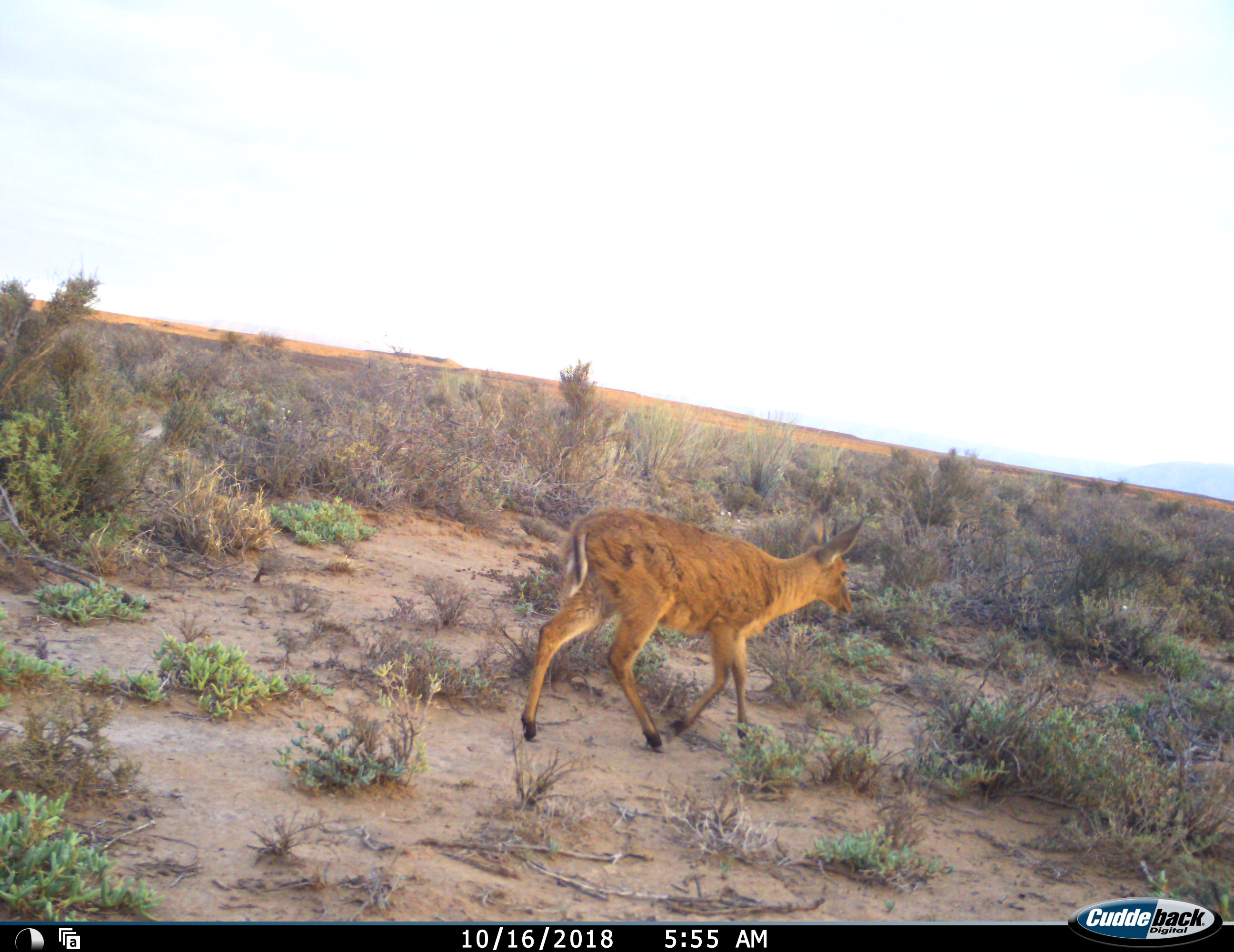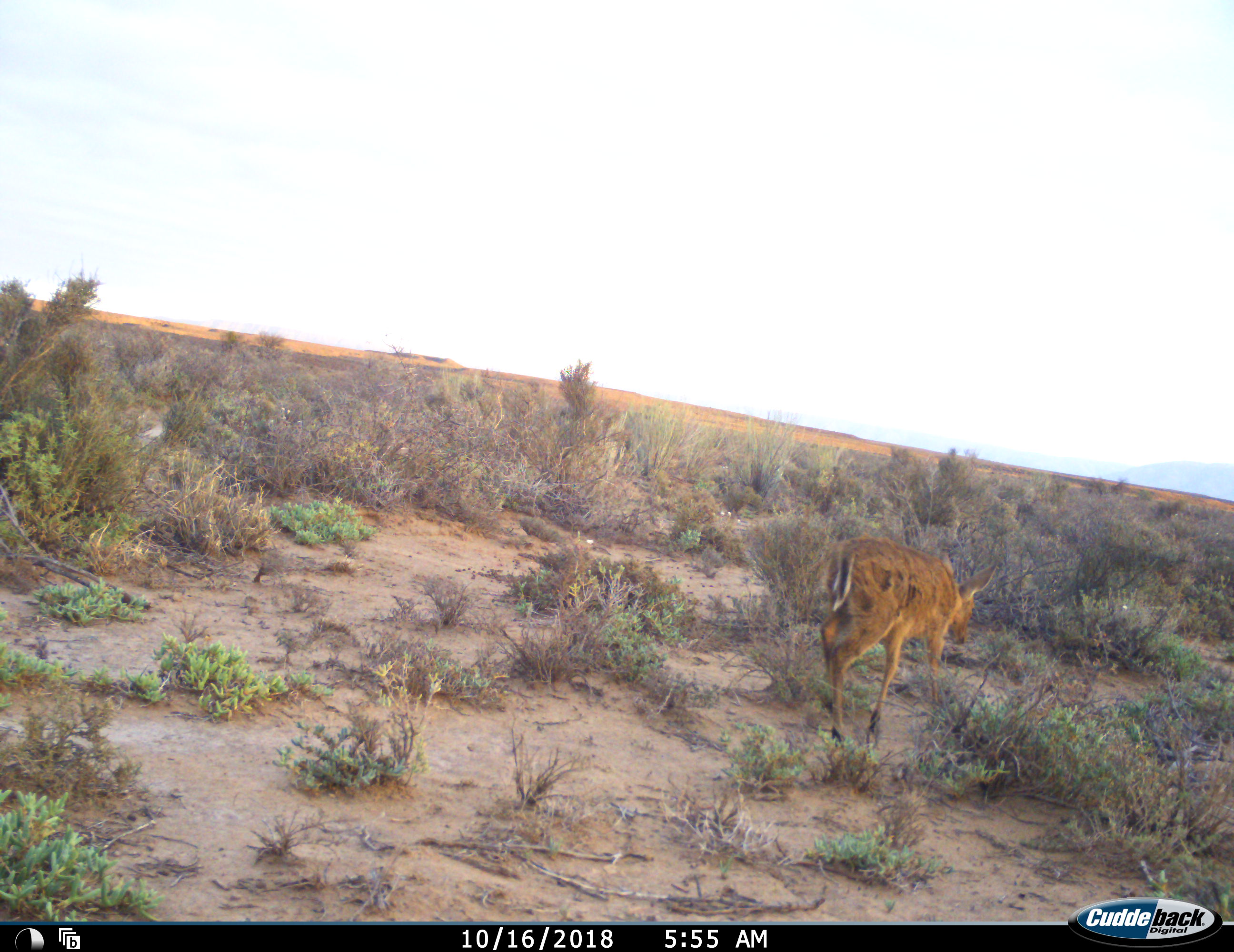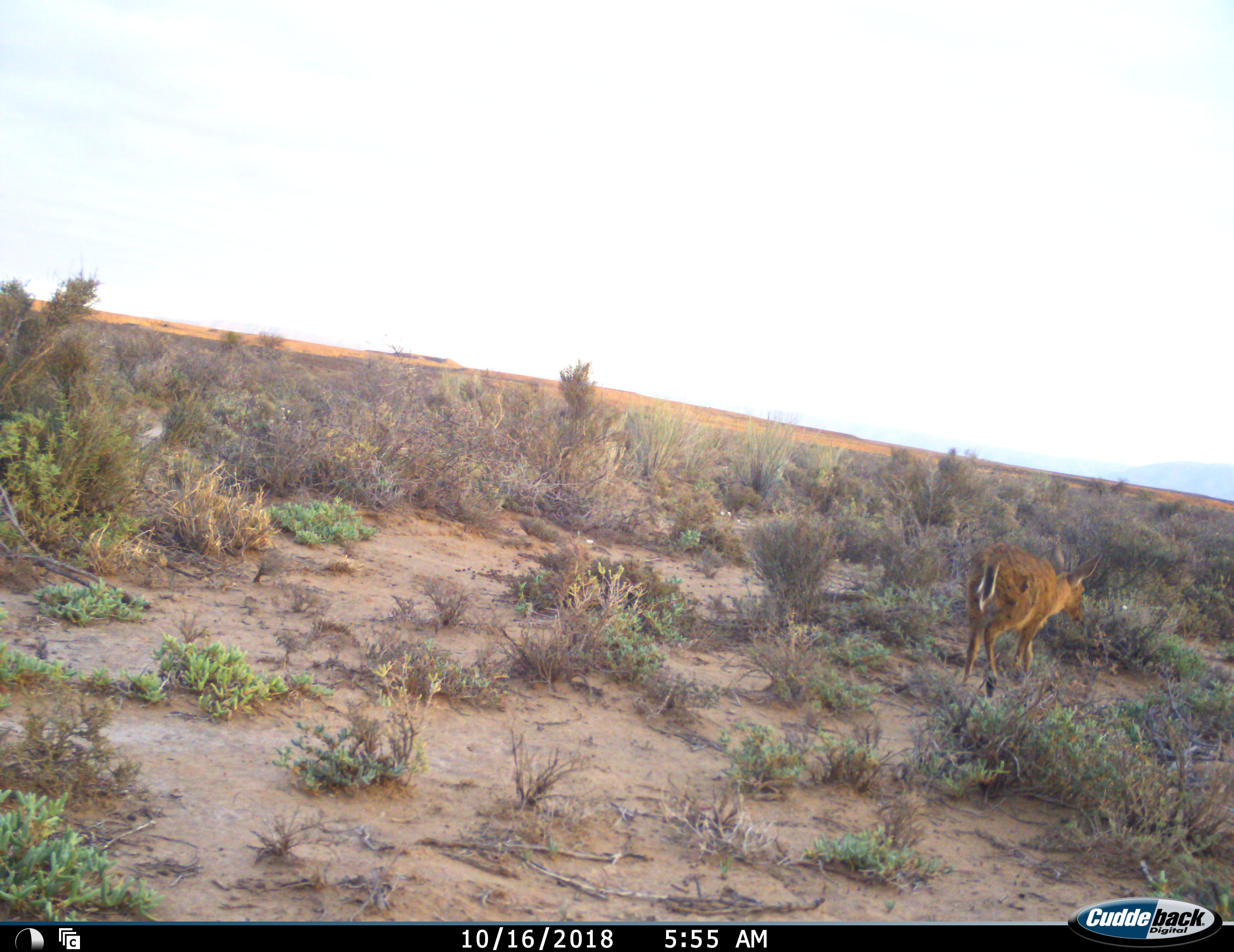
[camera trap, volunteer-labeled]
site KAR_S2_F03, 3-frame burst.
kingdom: Animalia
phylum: Chordata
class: Mammalia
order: Artiodactyla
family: Bovidae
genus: Sylvicapra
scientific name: Sylvicapra grimmia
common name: common duiker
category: duikercommongrey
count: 1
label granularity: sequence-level